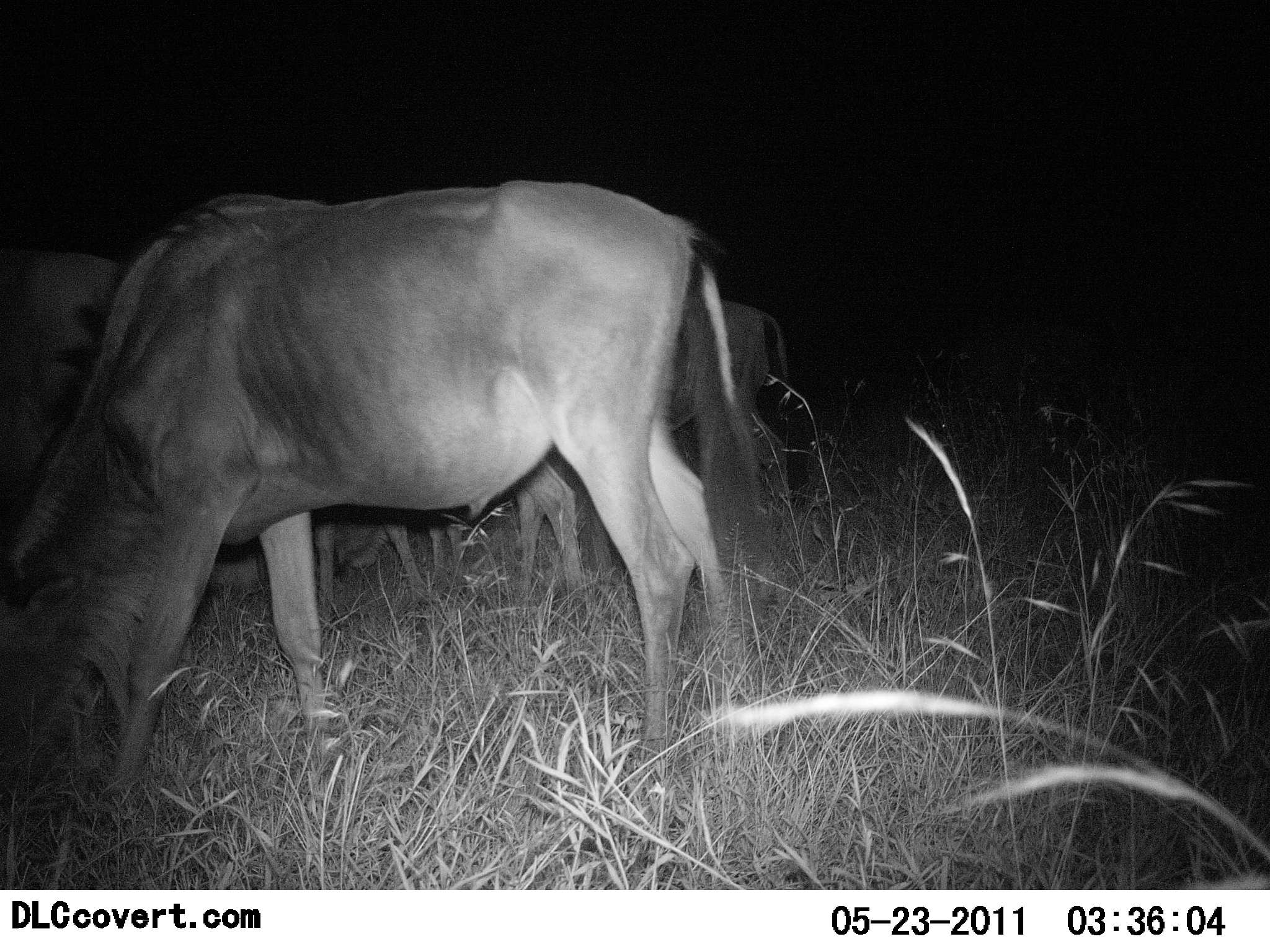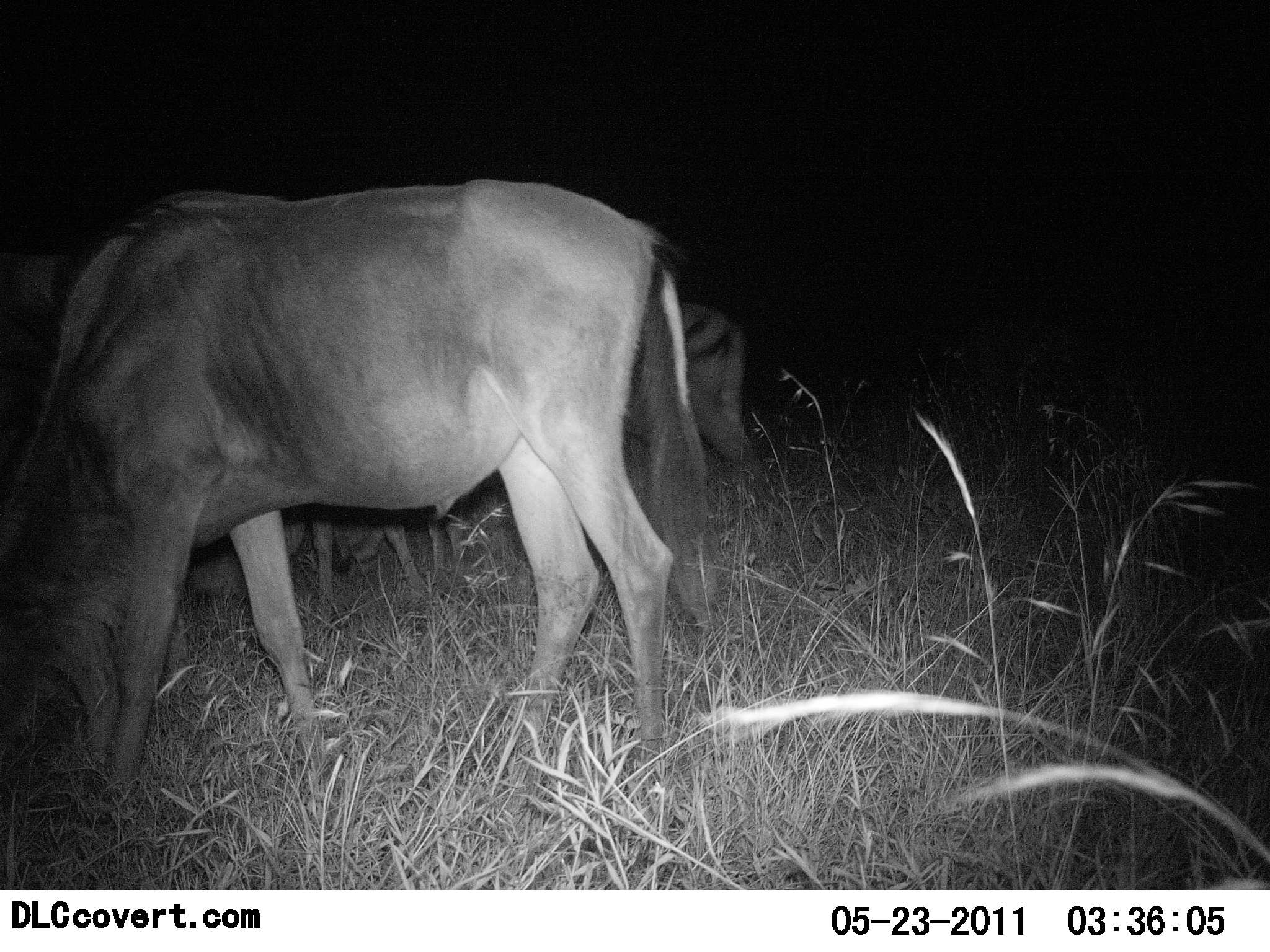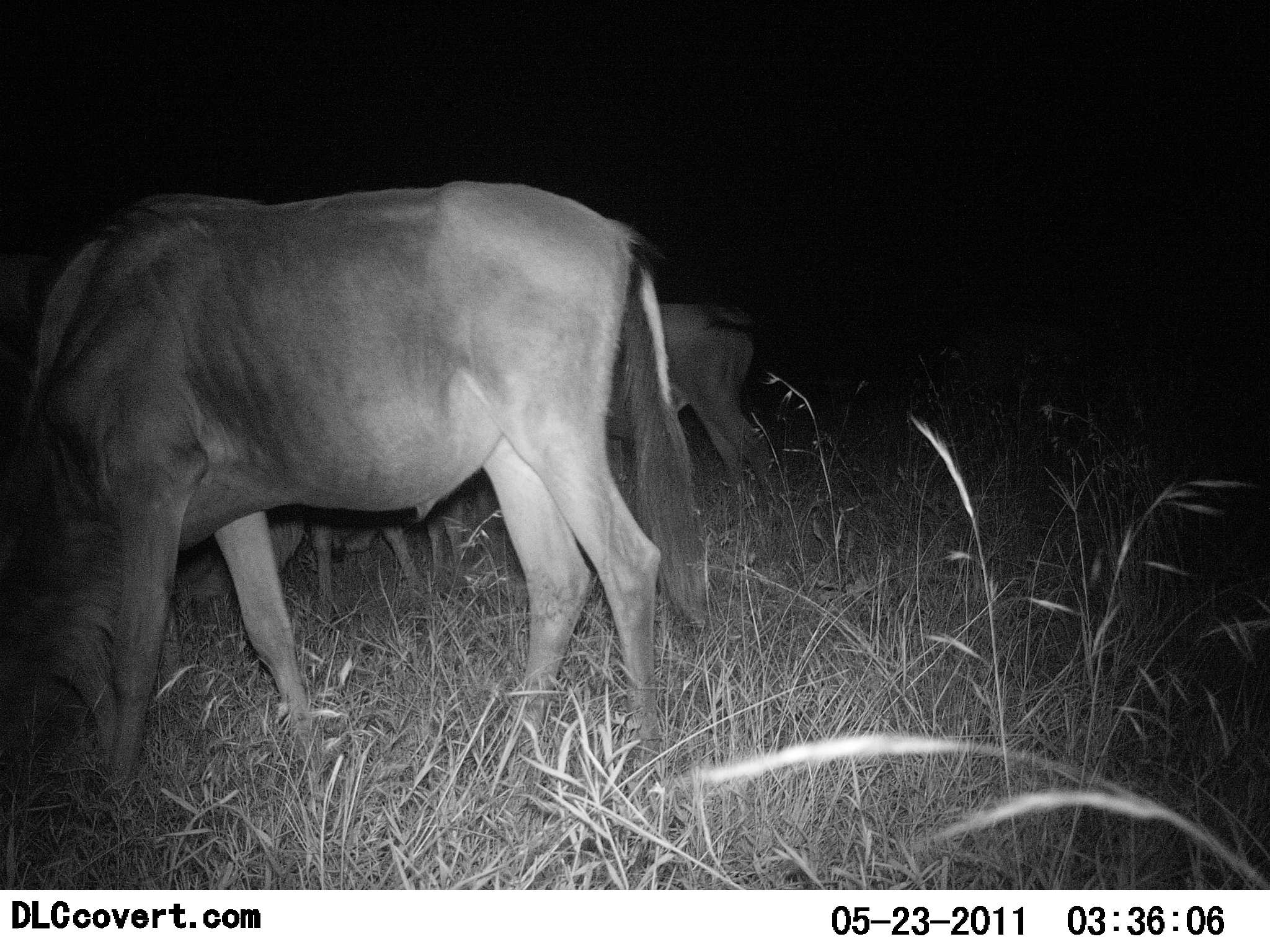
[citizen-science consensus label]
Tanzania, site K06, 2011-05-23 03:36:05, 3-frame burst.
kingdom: Animalia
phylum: Chordata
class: Mammalia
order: Artiodactyla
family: Bovidae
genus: Connochaetes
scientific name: Connochaetes taurinus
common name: blue wildebeest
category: wildebeest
Wildebeest (blue wildebeest) (Connochaetes taurinus), count 3. Behavior (volunteer vote fractions): standing 7%, resting 0%, moving 7%, interacting 0%. Young present (vote fraction): 0%. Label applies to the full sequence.